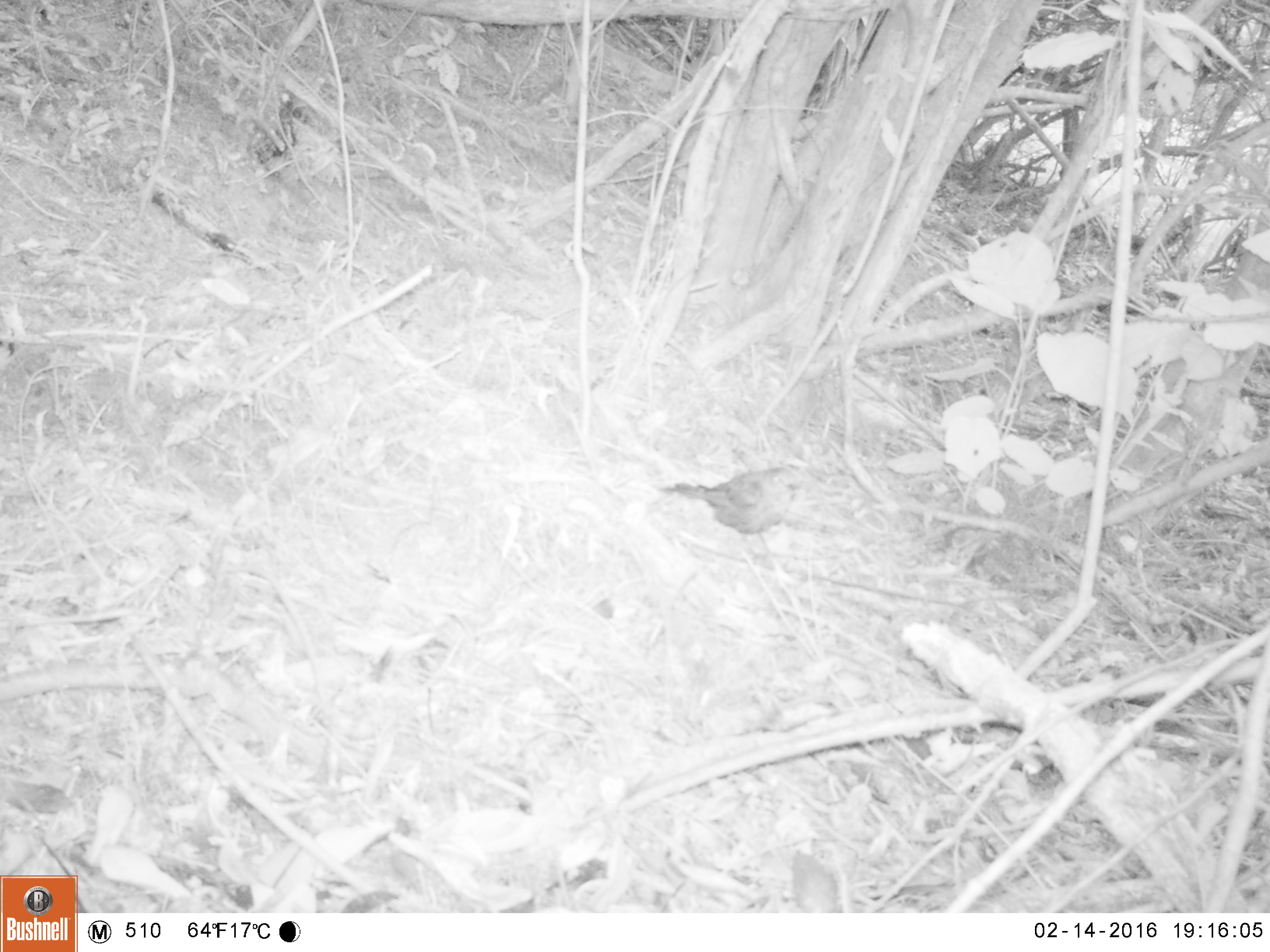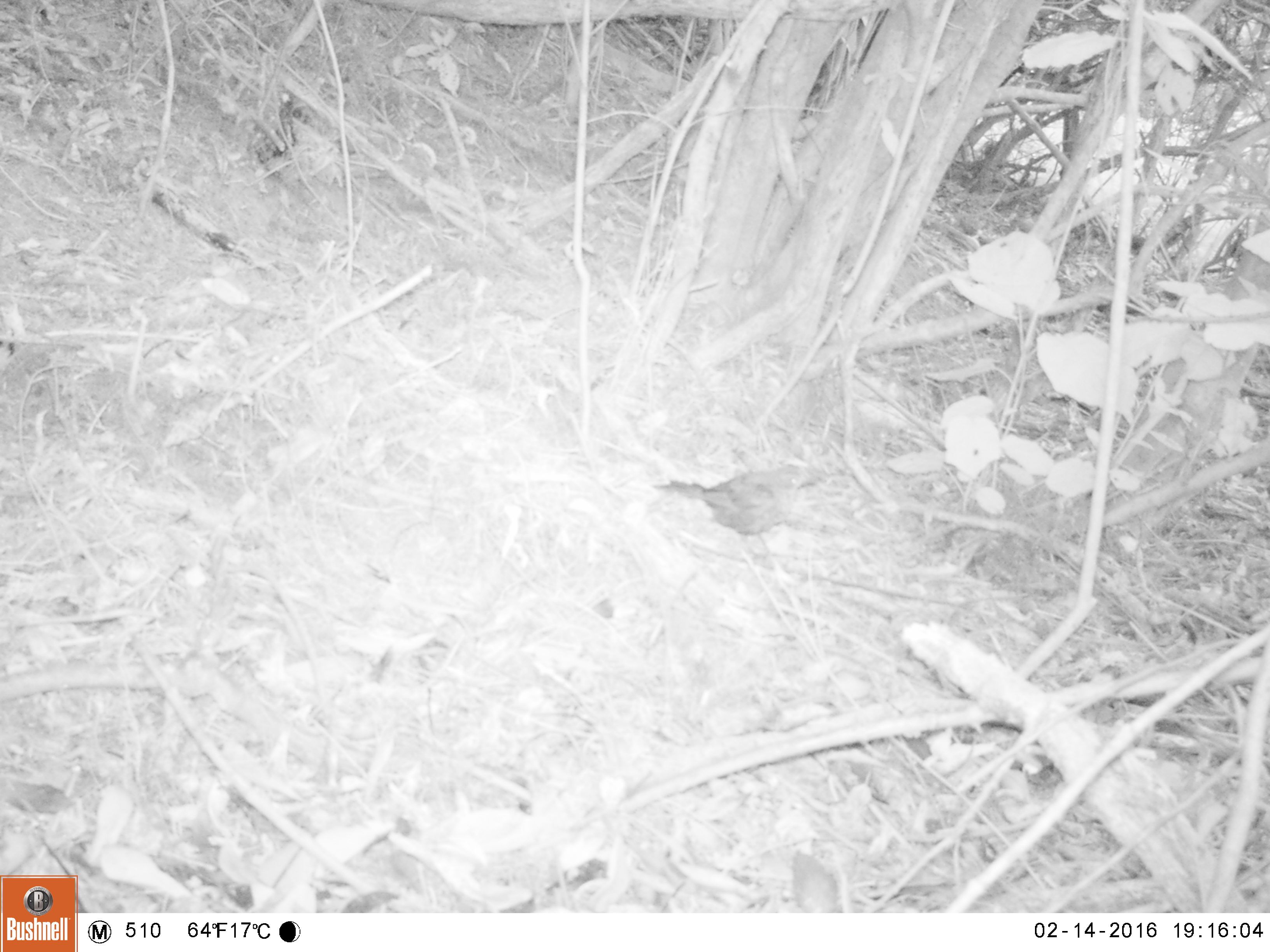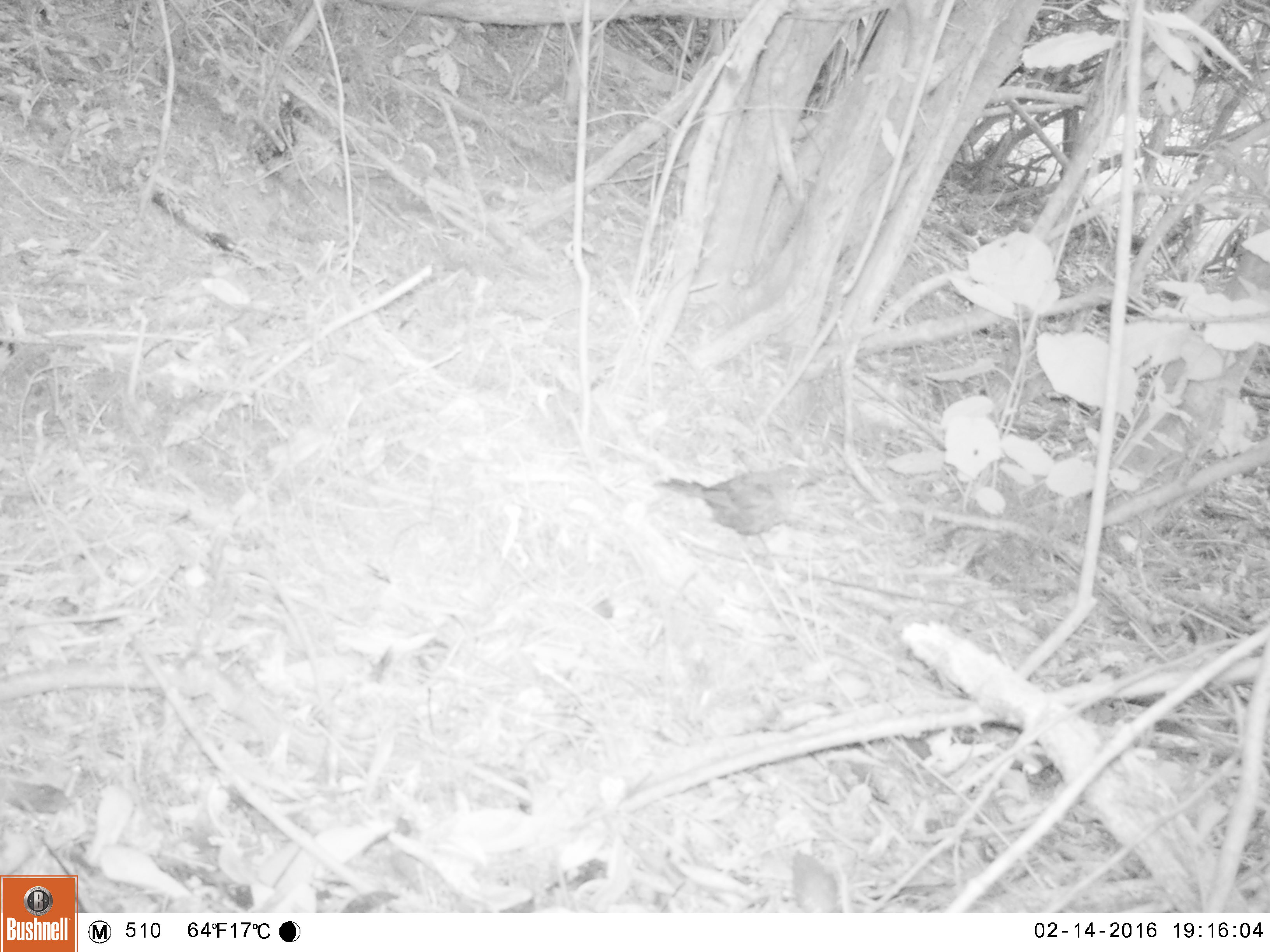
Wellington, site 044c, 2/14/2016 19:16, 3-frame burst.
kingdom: Animalia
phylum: Chordata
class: Aves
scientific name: Aves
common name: bird